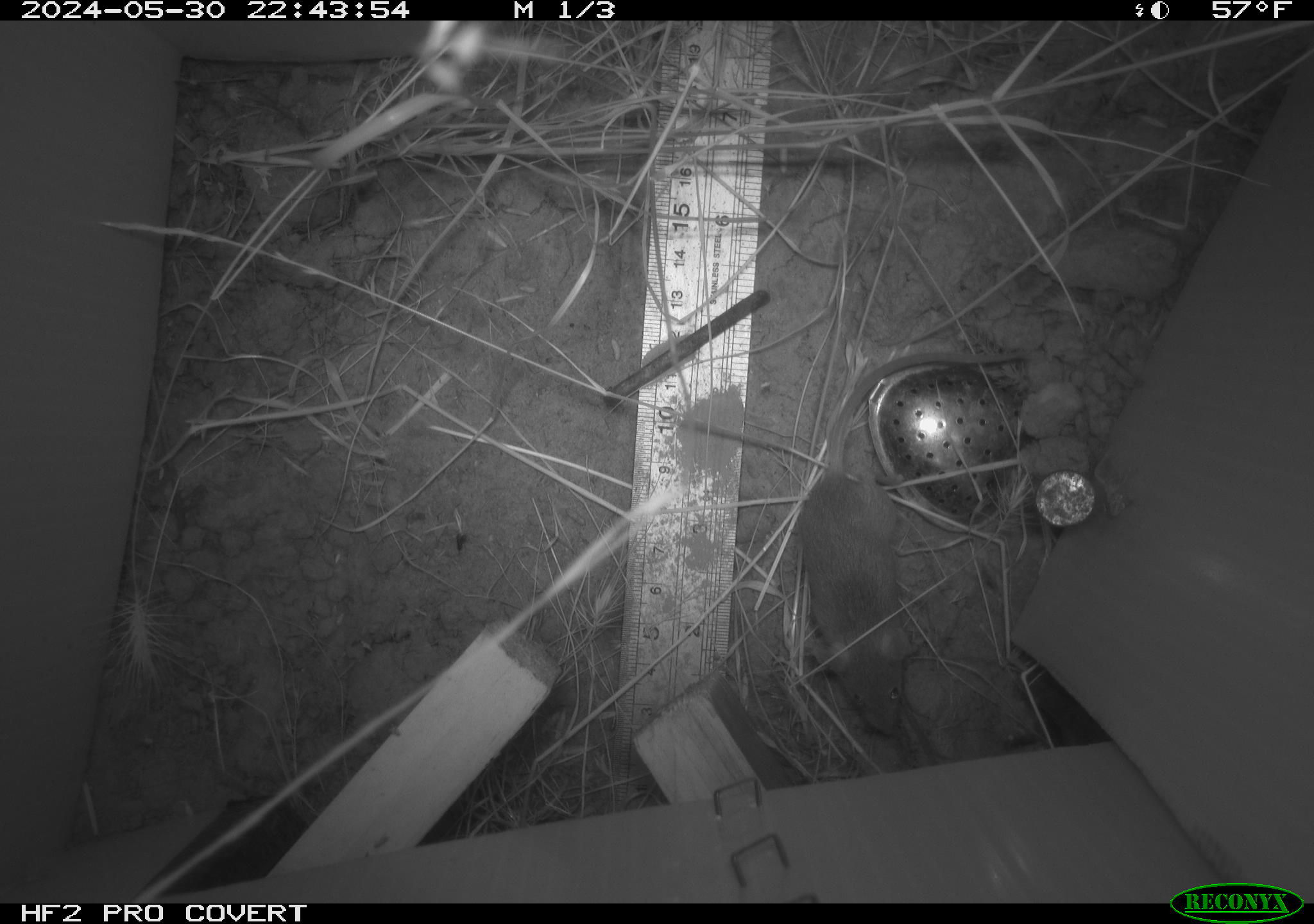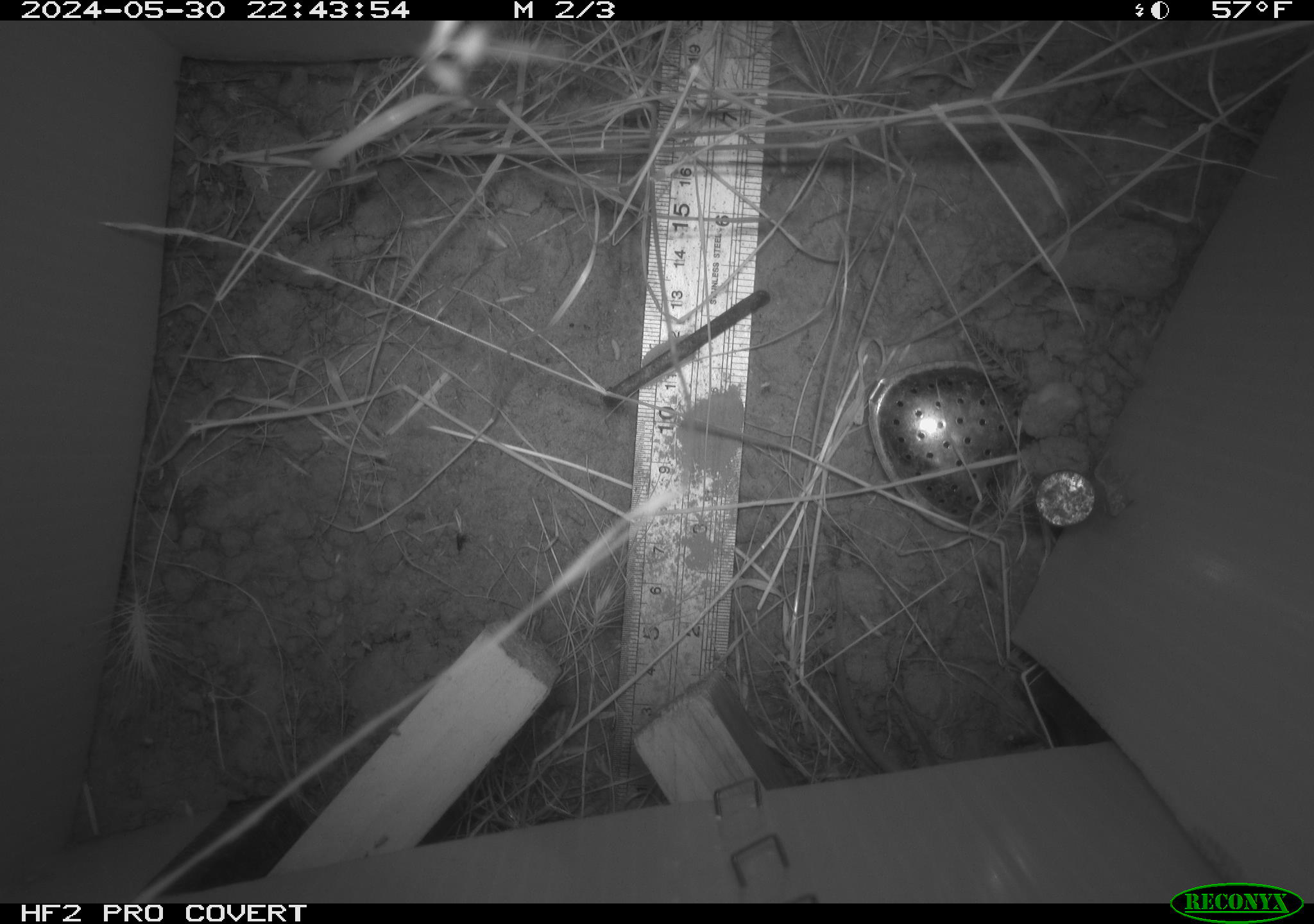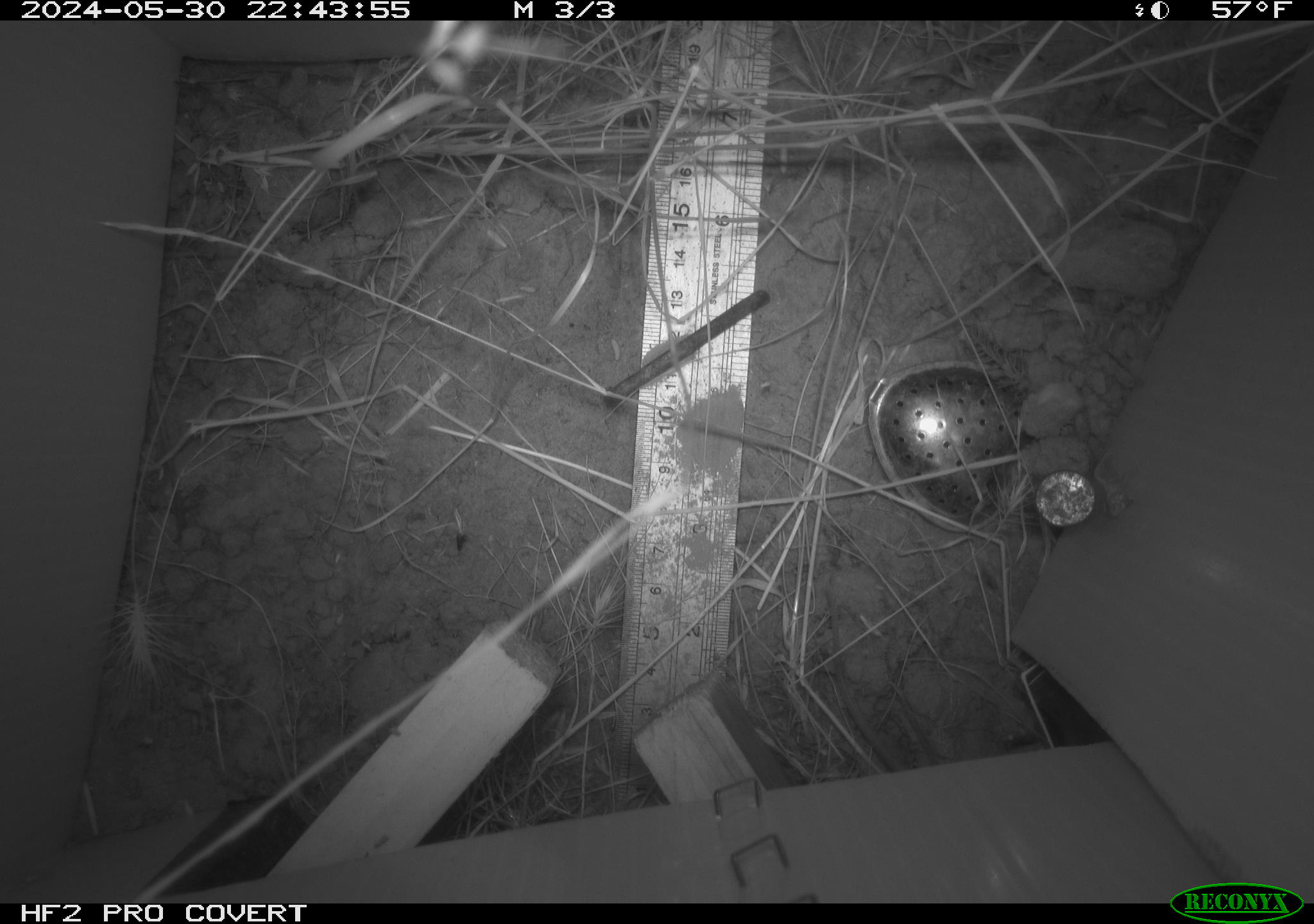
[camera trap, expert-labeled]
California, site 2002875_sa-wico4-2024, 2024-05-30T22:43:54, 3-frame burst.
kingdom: Animalia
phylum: Chordata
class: Mammalia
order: Rodentia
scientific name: Rodentia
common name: mouse species